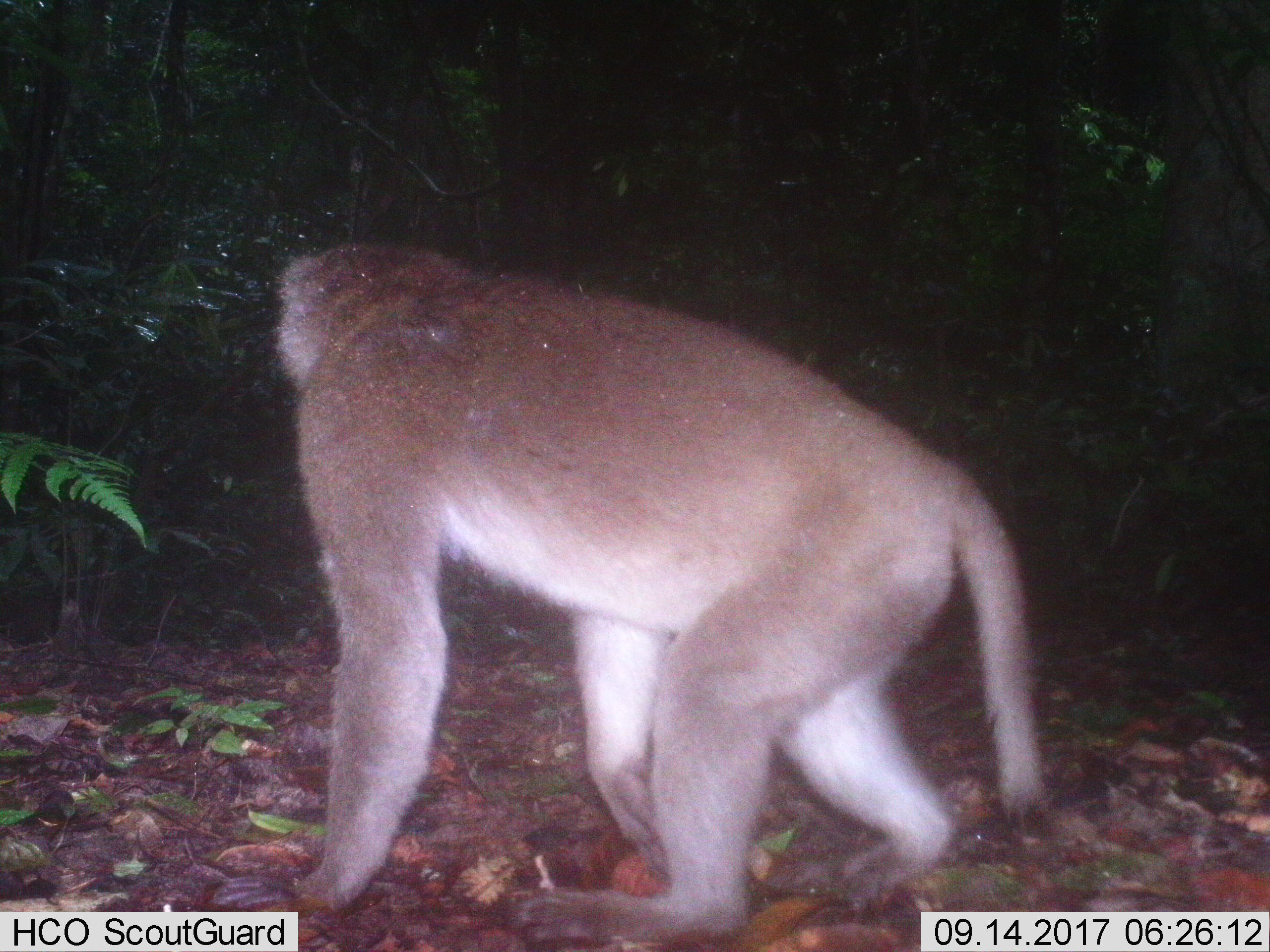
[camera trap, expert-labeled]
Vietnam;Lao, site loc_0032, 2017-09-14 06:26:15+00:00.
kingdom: Animalia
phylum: Chordata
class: Mammalia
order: Primates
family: Cercopithecidae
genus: Macaca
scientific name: Macaca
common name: macaques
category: assam or rhesus macaque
Assam or rhesus macaque (macaques) (Macaca). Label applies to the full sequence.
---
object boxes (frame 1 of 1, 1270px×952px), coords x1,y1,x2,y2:
assam or rhesus macaque: 209,241,1049,950